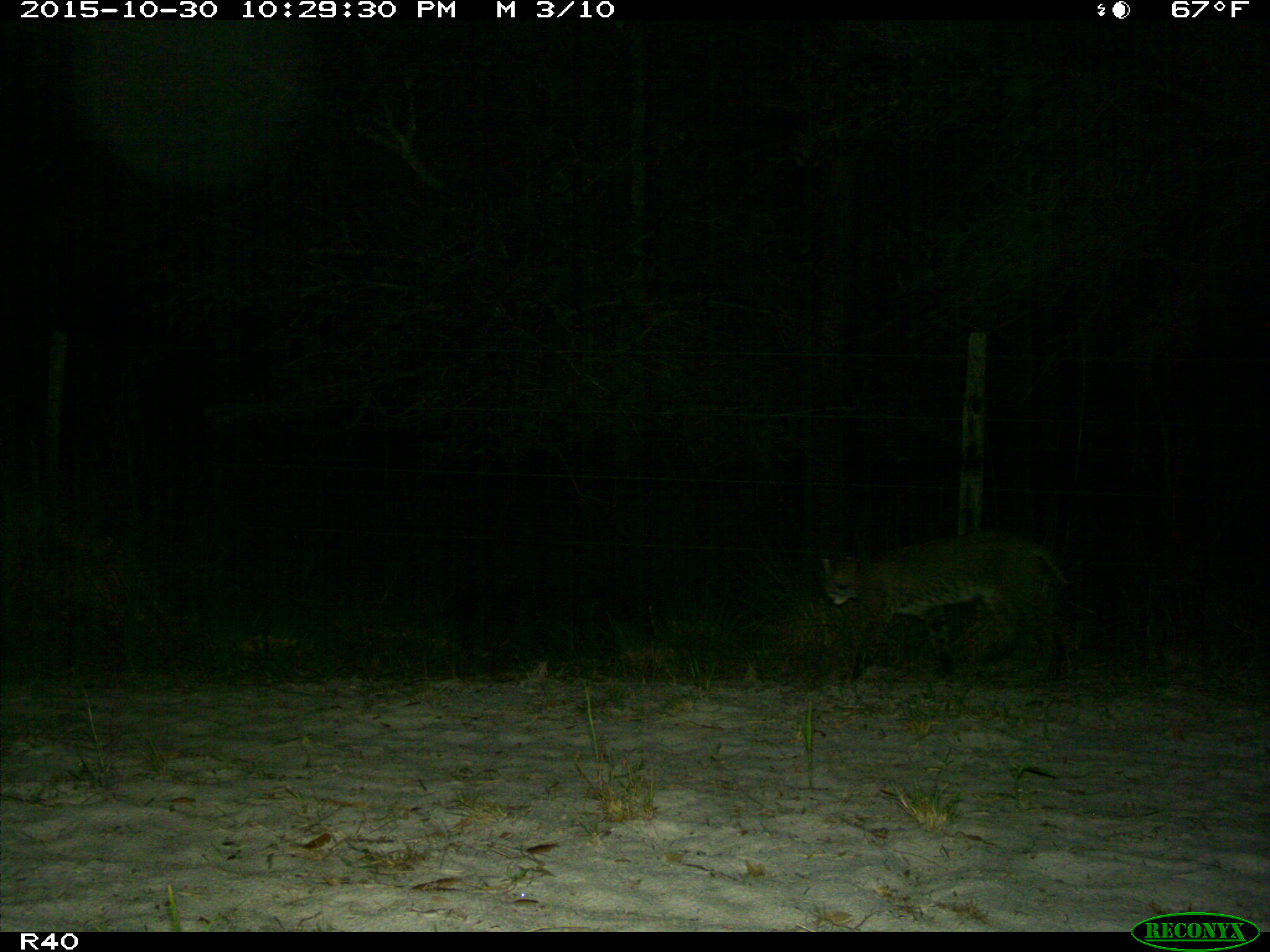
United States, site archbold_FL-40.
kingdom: Animalia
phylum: Chordata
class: Mammalia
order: Carnivora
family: Felidae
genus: Lynx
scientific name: Lynx rufus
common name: bobcat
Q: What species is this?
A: Lynx rufus (bobcat).